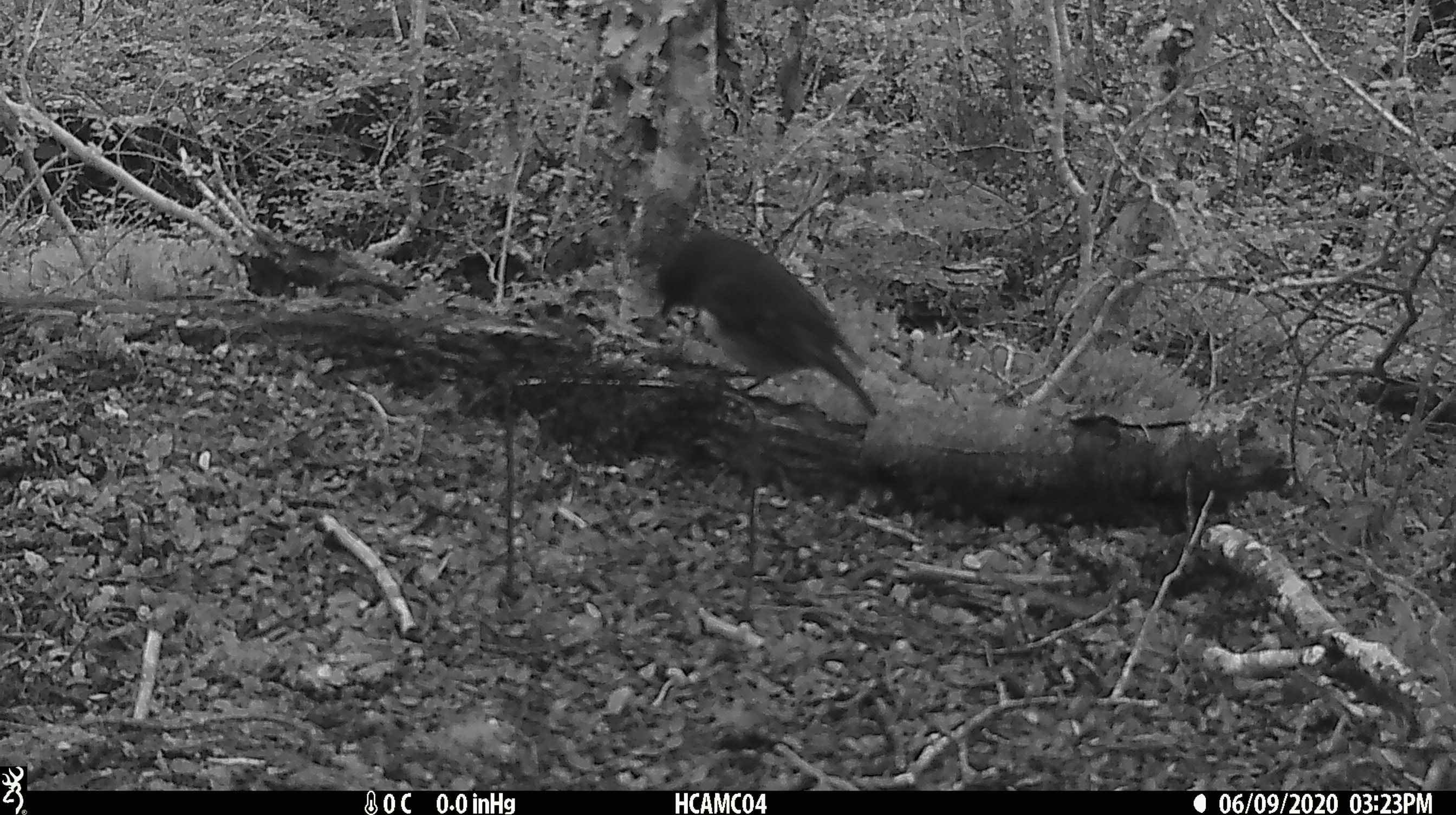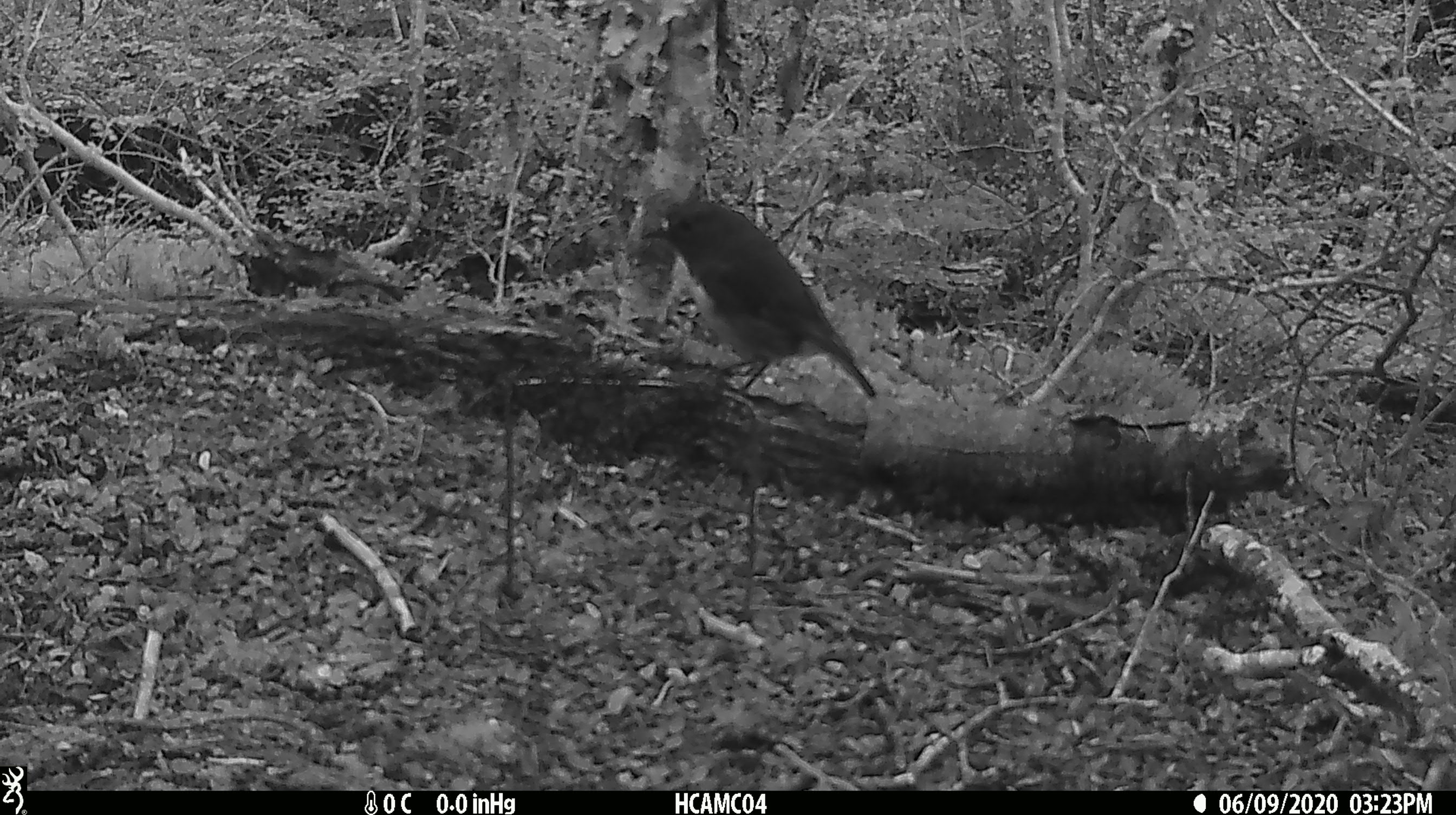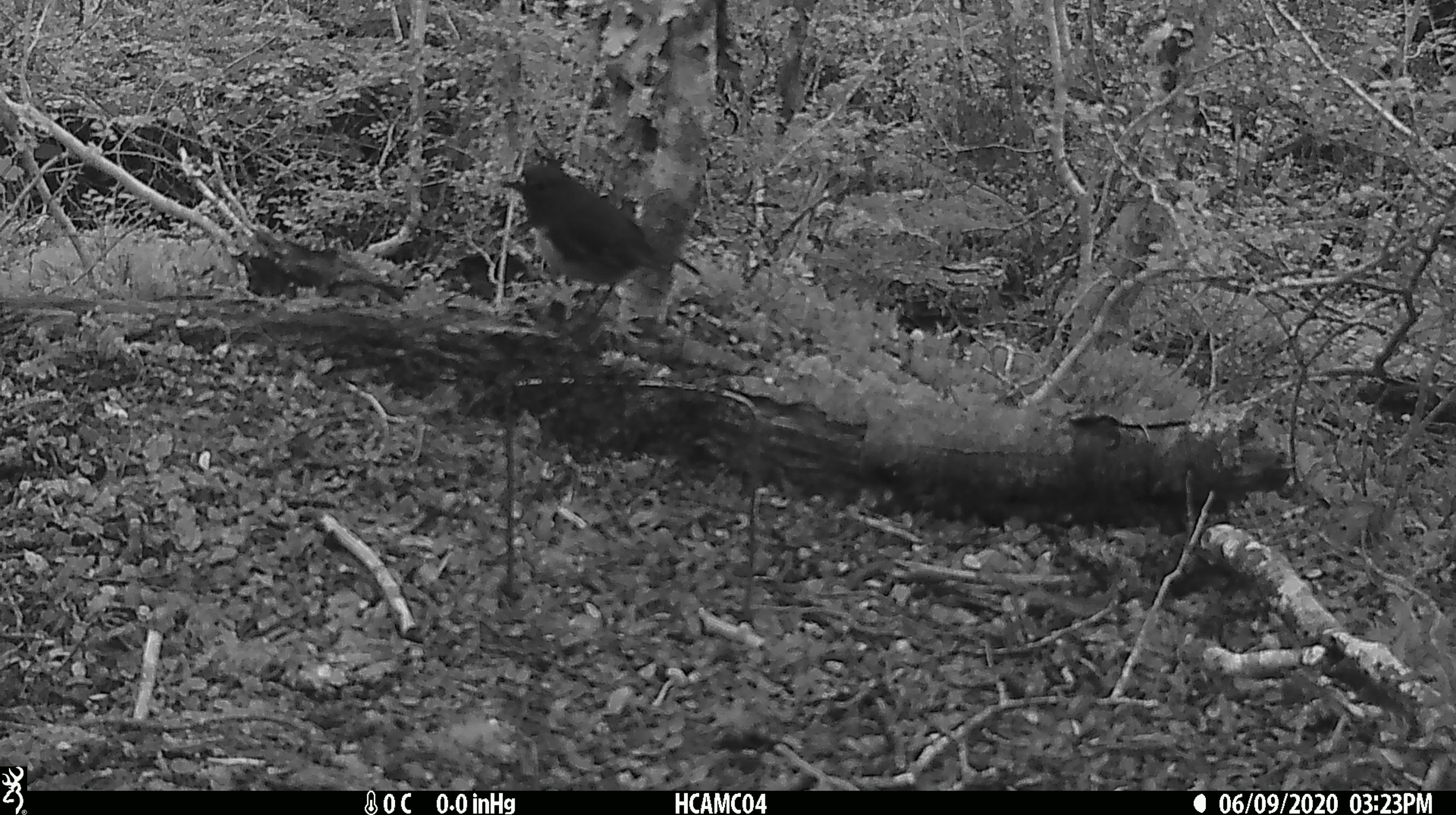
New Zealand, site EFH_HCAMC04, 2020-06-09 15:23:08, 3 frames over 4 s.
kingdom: Animalia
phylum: Chordata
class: Aves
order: Passeriformes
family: Petroicidae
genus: Petroica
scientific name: Petroica australis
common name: new zealand robin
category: robin